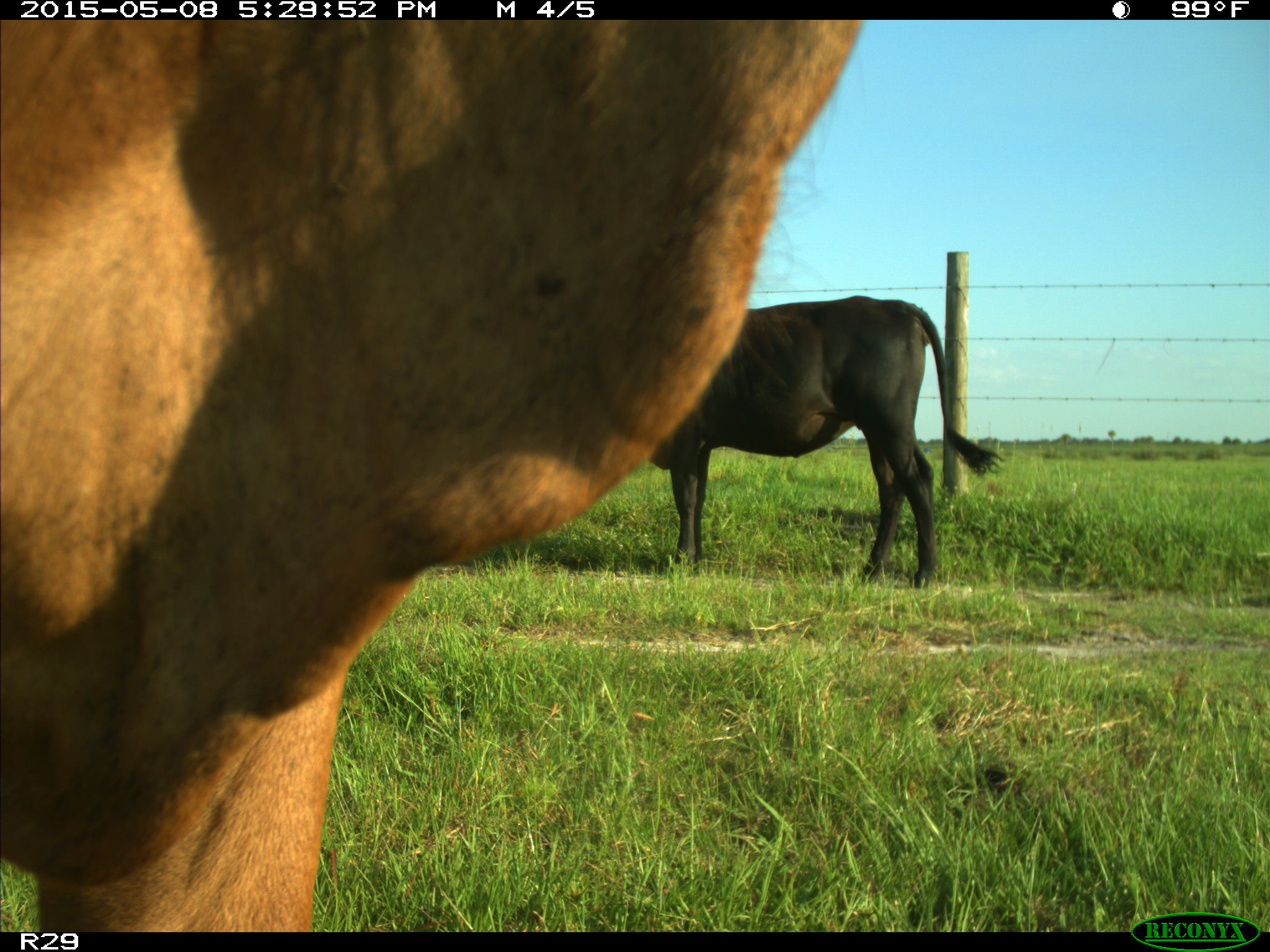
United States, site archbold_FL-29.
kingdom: Animalia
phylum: Chordata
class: Mammalia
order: Artiodactyla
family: Bovidae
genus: Bos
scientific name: Bos taurus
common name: domestic cow